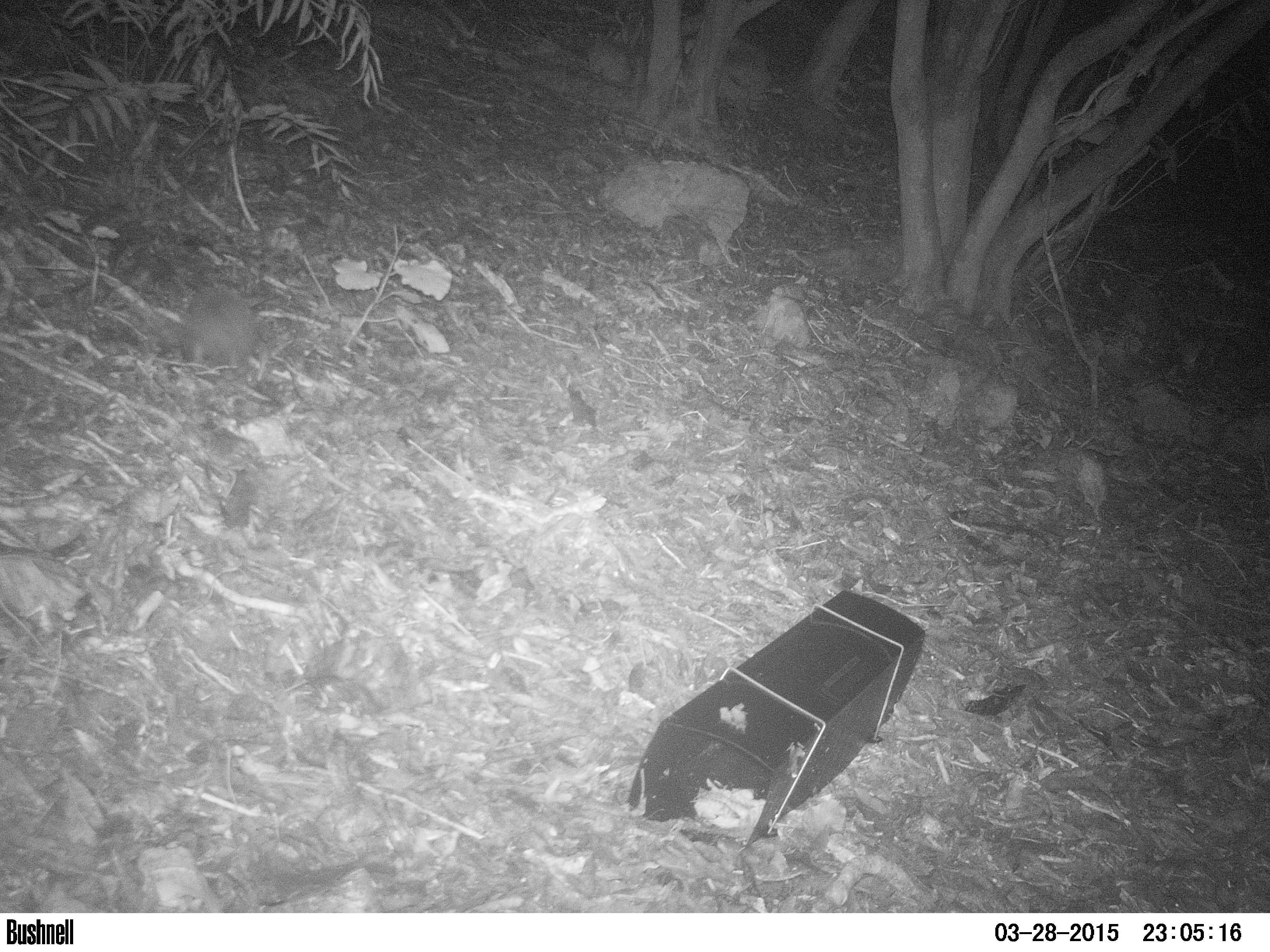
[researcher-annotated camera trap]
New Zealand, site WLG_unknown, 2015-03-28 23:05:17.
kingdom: Animalia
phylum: Chordata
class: Mammalia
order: Eulipotyphla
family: Erinaceidae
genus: Erinaceus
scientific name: Erinaceus europaeus europaeus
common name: european hedgehog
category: hedgehog